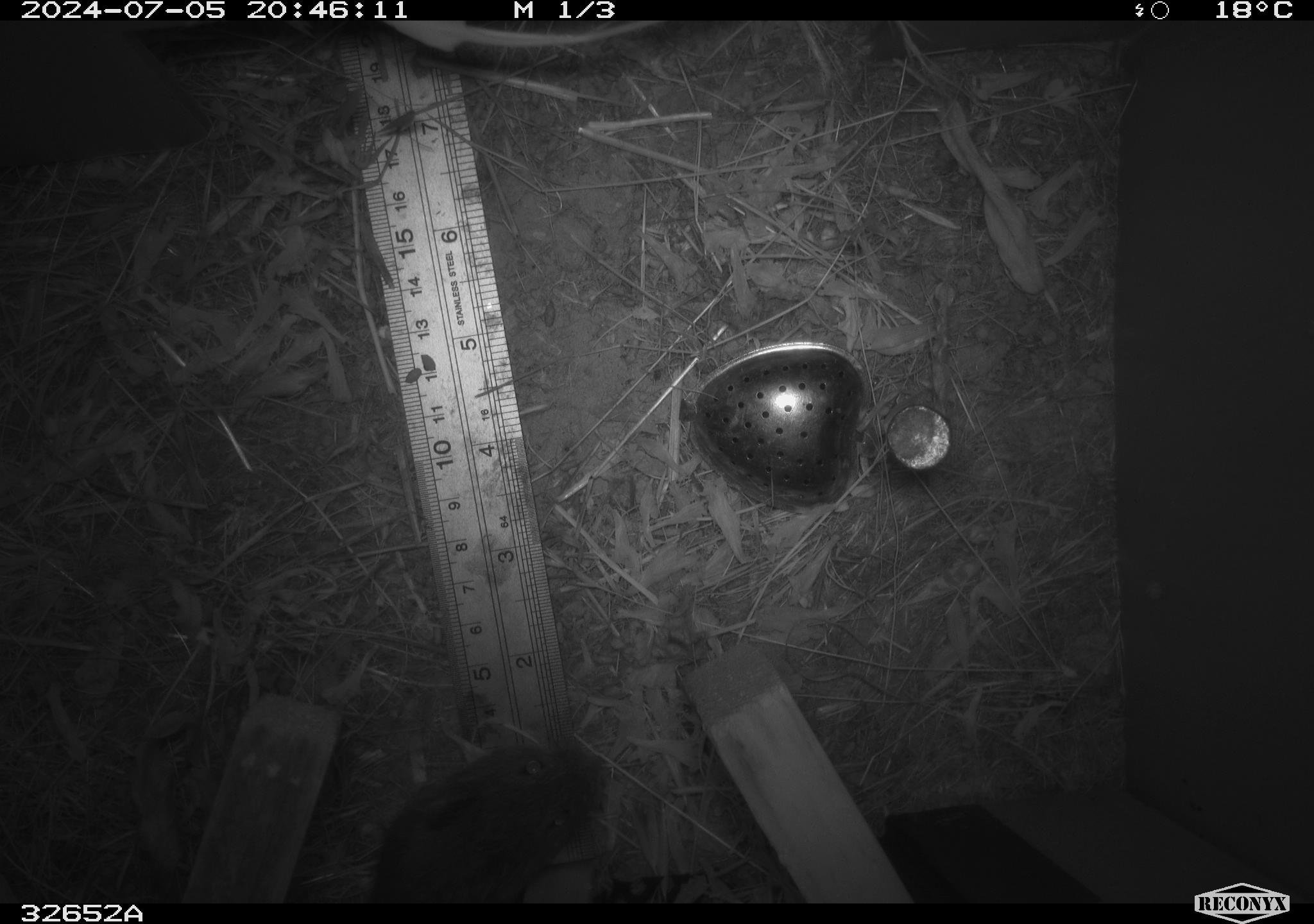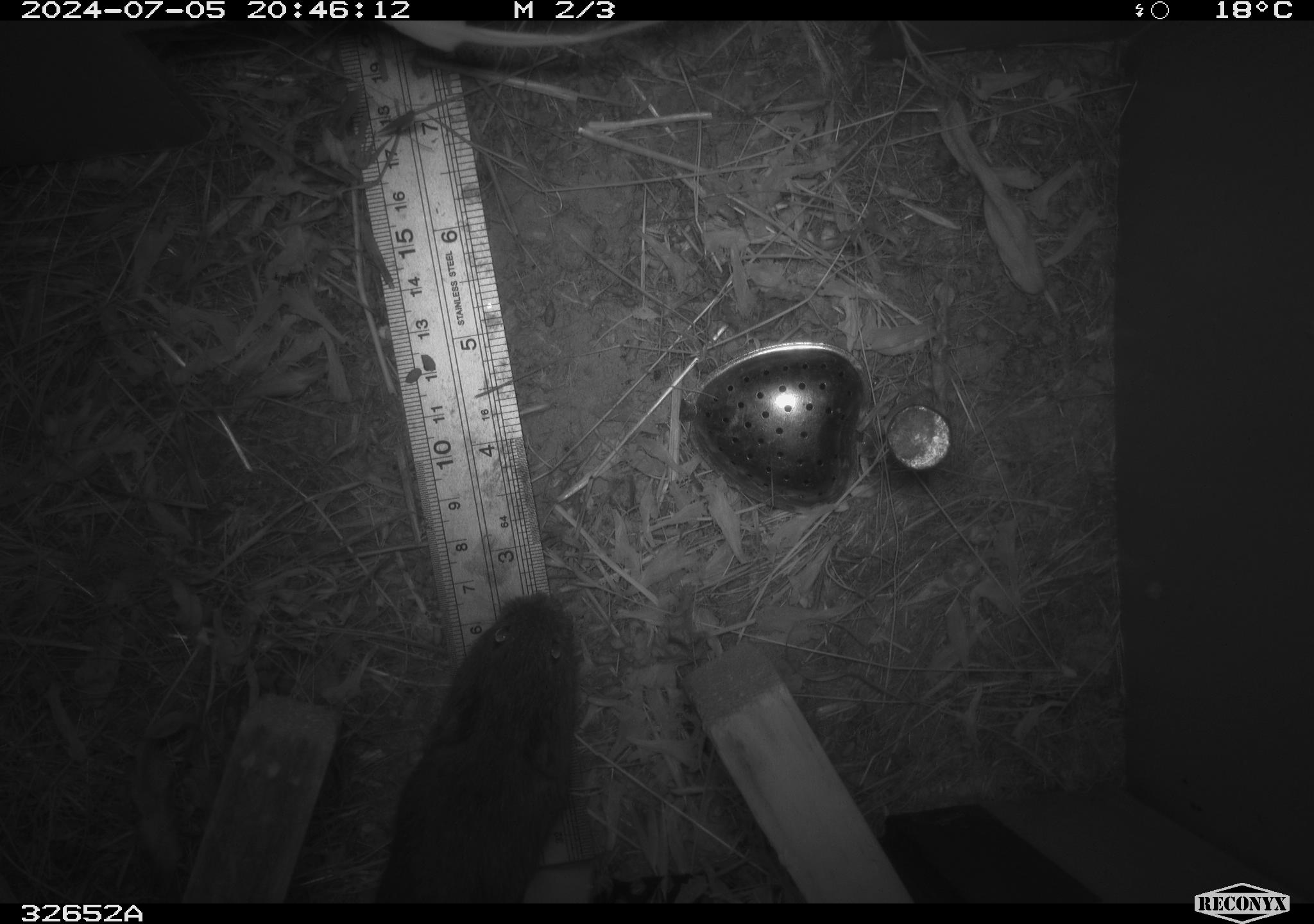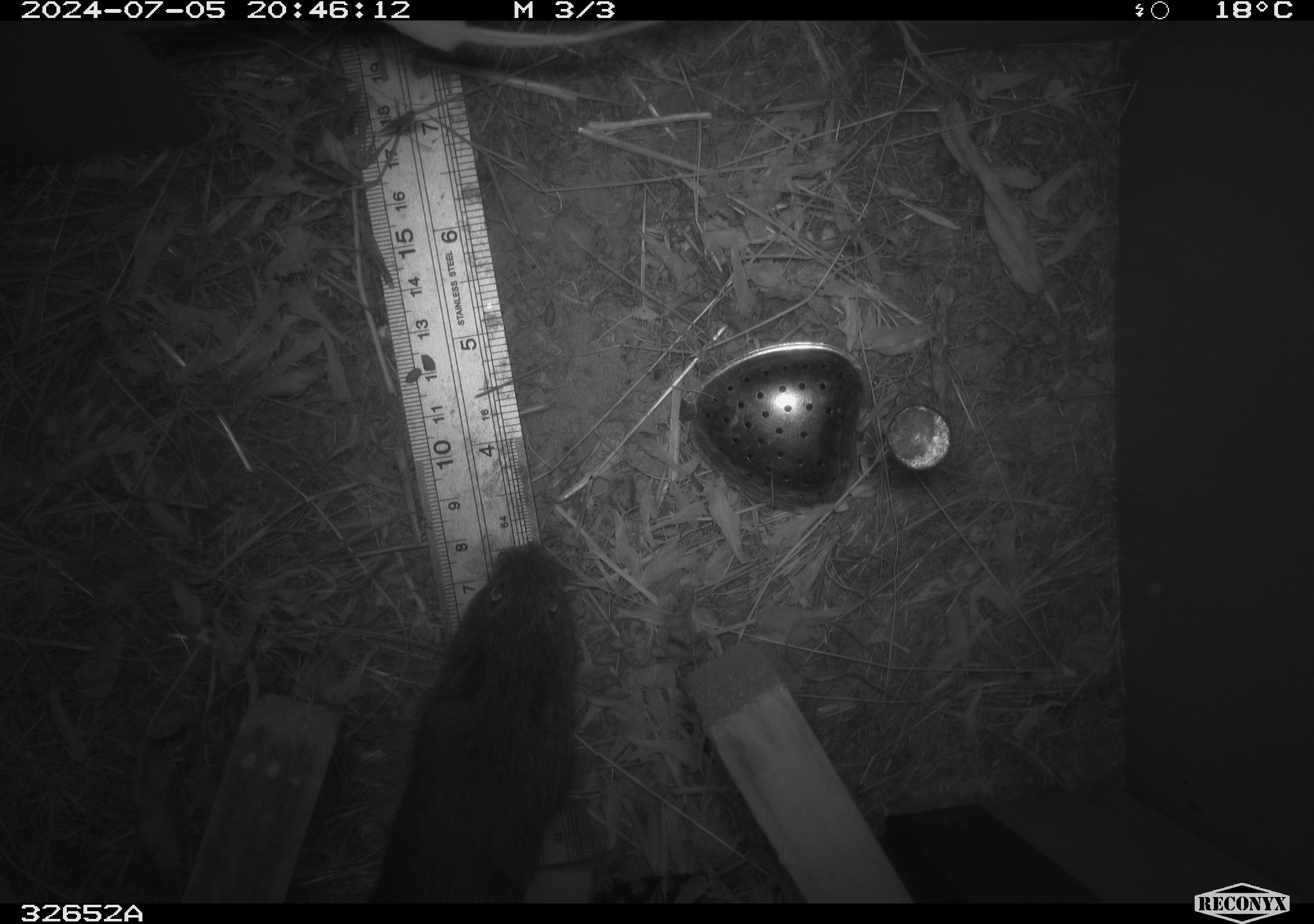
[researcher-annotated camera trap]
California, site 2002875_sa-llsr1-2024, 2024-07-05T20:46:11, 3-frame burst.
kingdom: Animalia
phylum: Chordata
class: Mammalia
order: Rodentia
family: Cricetidae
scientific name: Arvicolinae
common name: voles, lemmings, and muskrats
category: arvicolinae subfamily